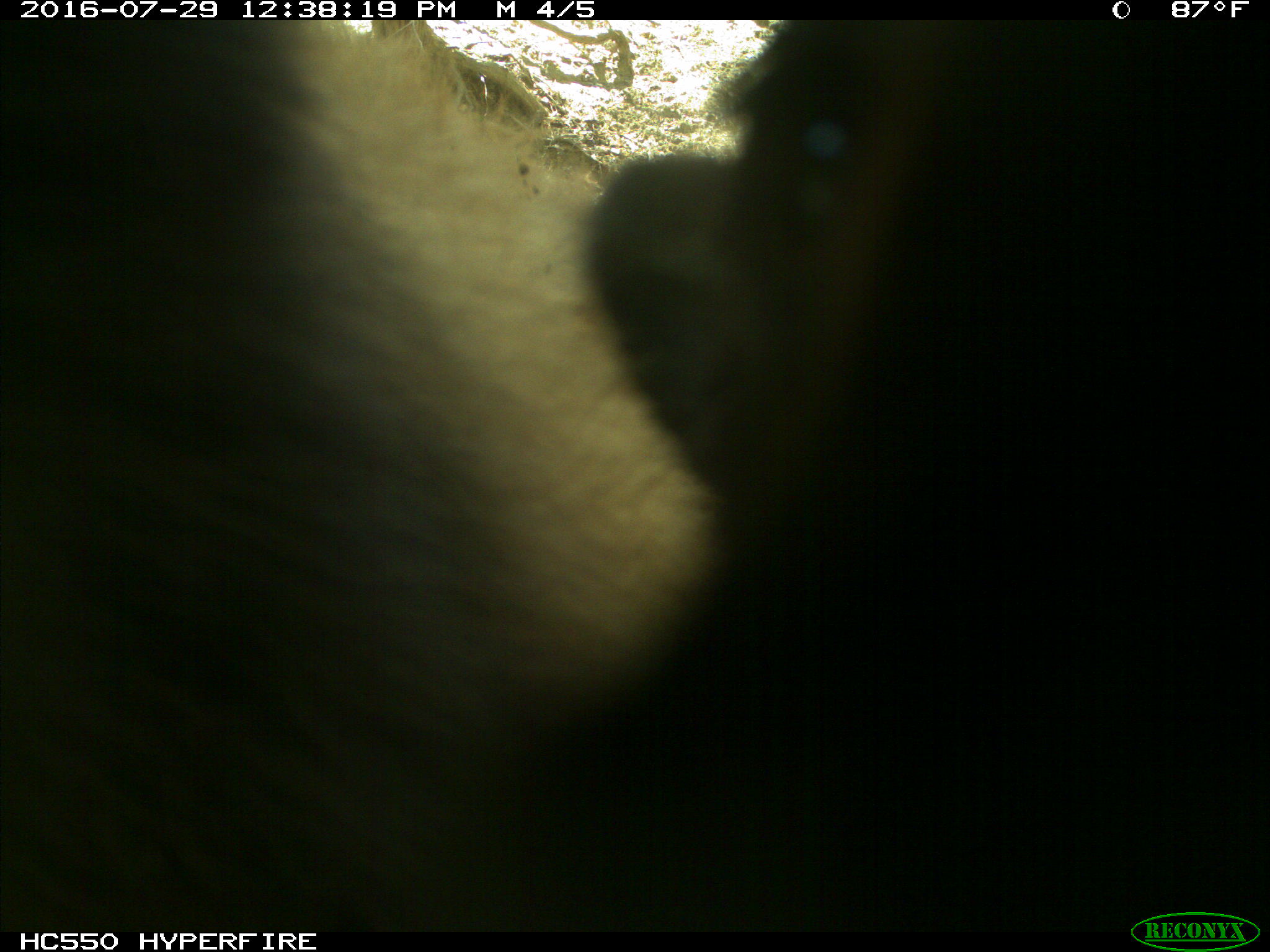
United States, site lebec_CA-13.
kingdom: Animalia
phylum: Chordata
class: Mammalia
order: Carnivora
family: Ursidae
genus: Ursus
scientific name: Ursus americanus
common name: american black bear